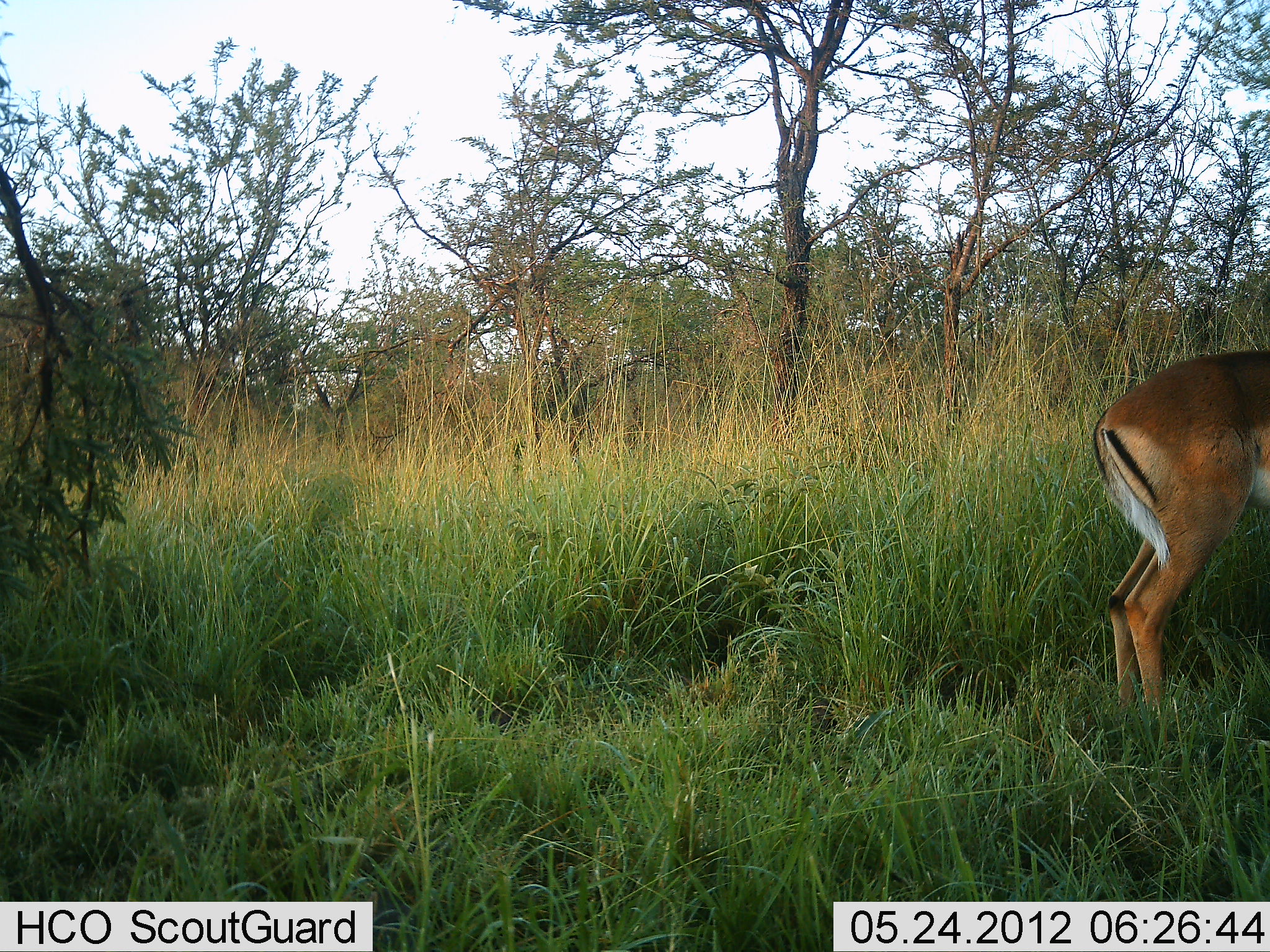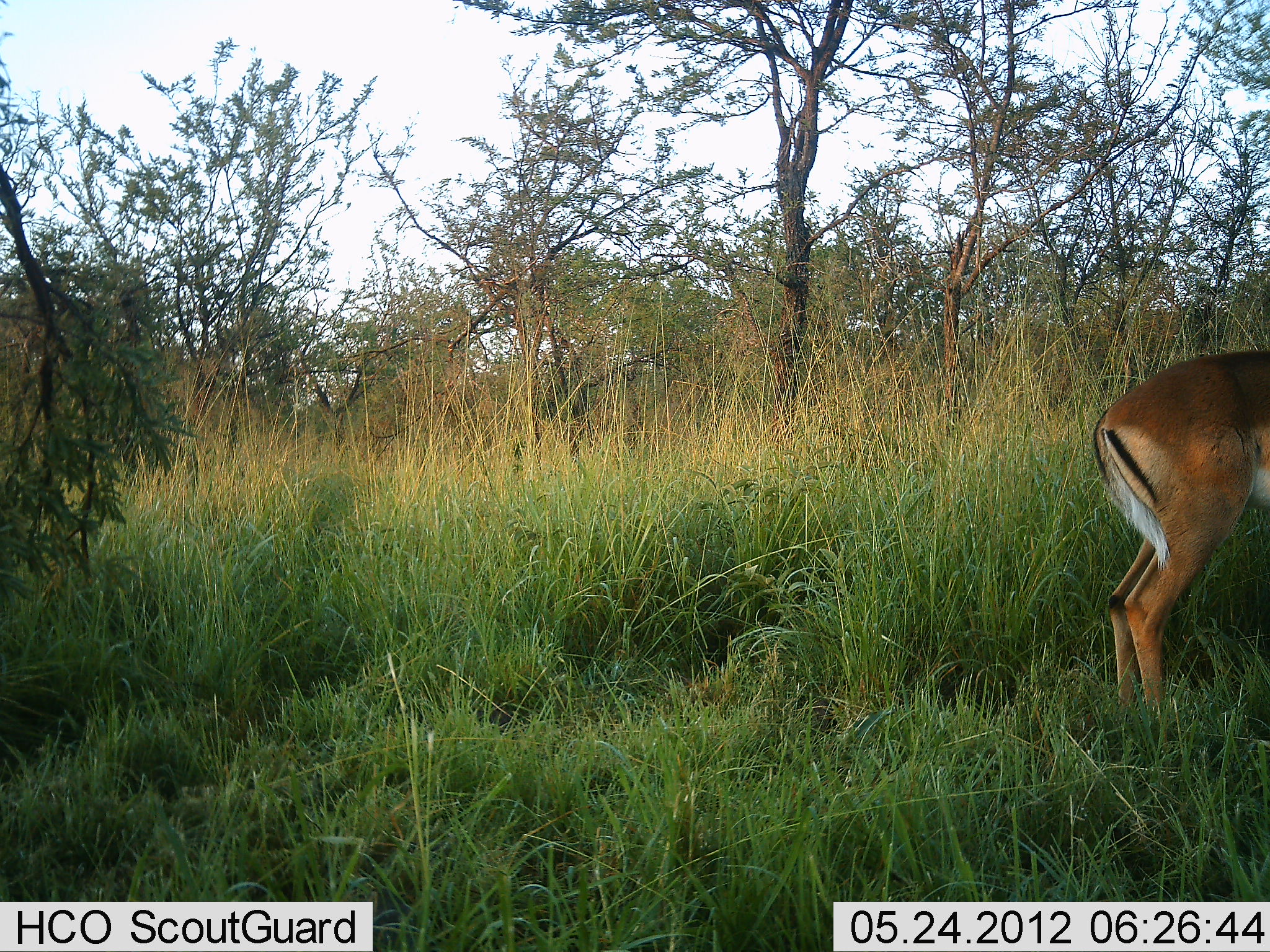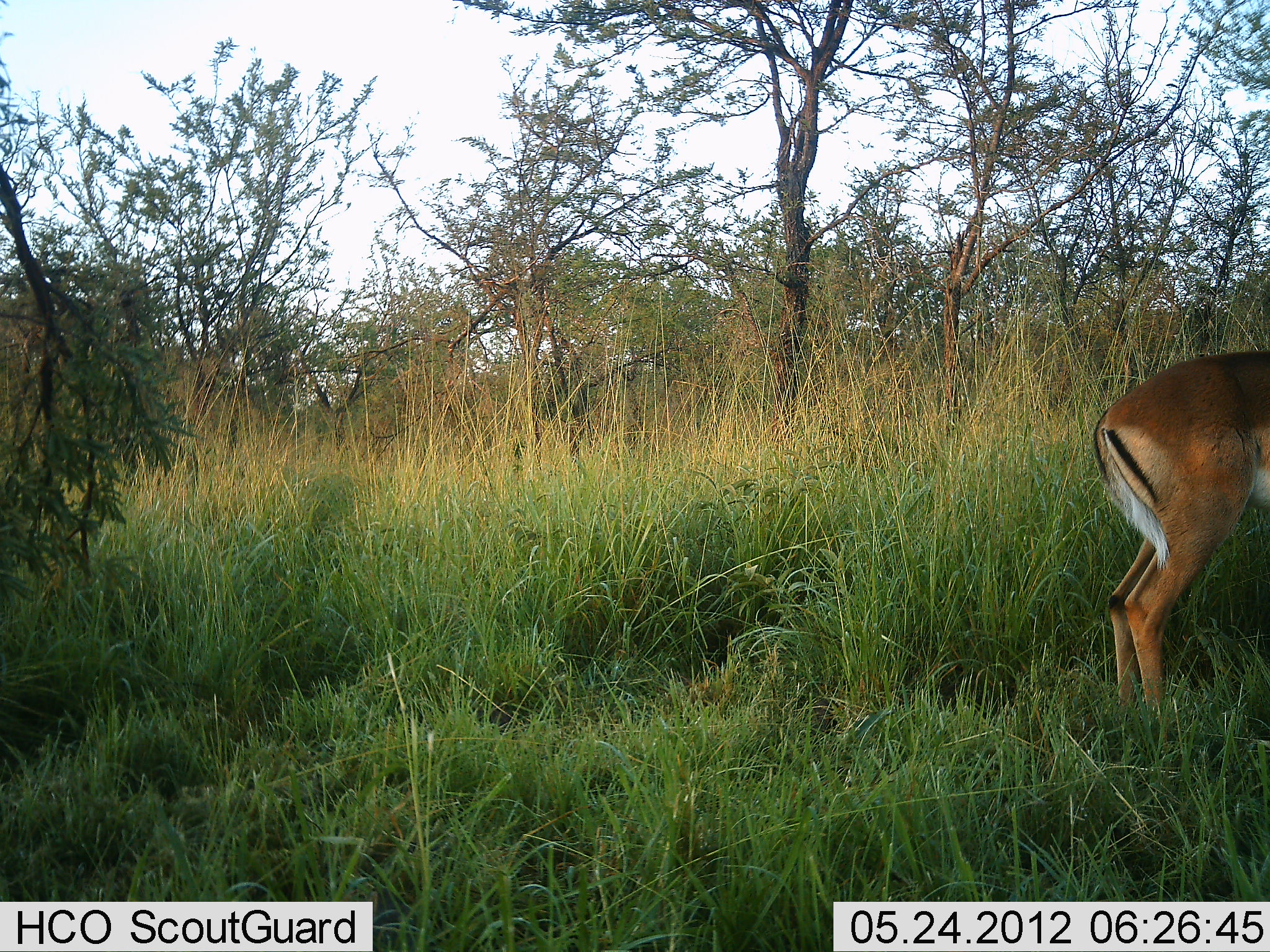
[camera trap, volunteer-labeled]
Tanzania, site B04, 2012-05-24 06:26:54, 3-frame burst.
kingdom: Animalia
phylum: Chordata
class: Mammalia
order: Artiodactyla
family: Bovidae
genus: Aepyceros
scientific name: Aepyceros melampus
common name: impala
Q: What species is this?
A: Impala (Aepyceros melampus).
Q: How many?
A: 1.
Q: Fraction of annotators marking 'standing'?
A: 90%.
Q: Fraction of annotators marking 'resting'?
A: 0%.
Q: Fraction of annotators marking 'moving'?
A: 0%.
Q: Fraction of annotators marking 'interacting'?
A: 0%.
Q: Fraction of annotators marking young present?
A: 0%.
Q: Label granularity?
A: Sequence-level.